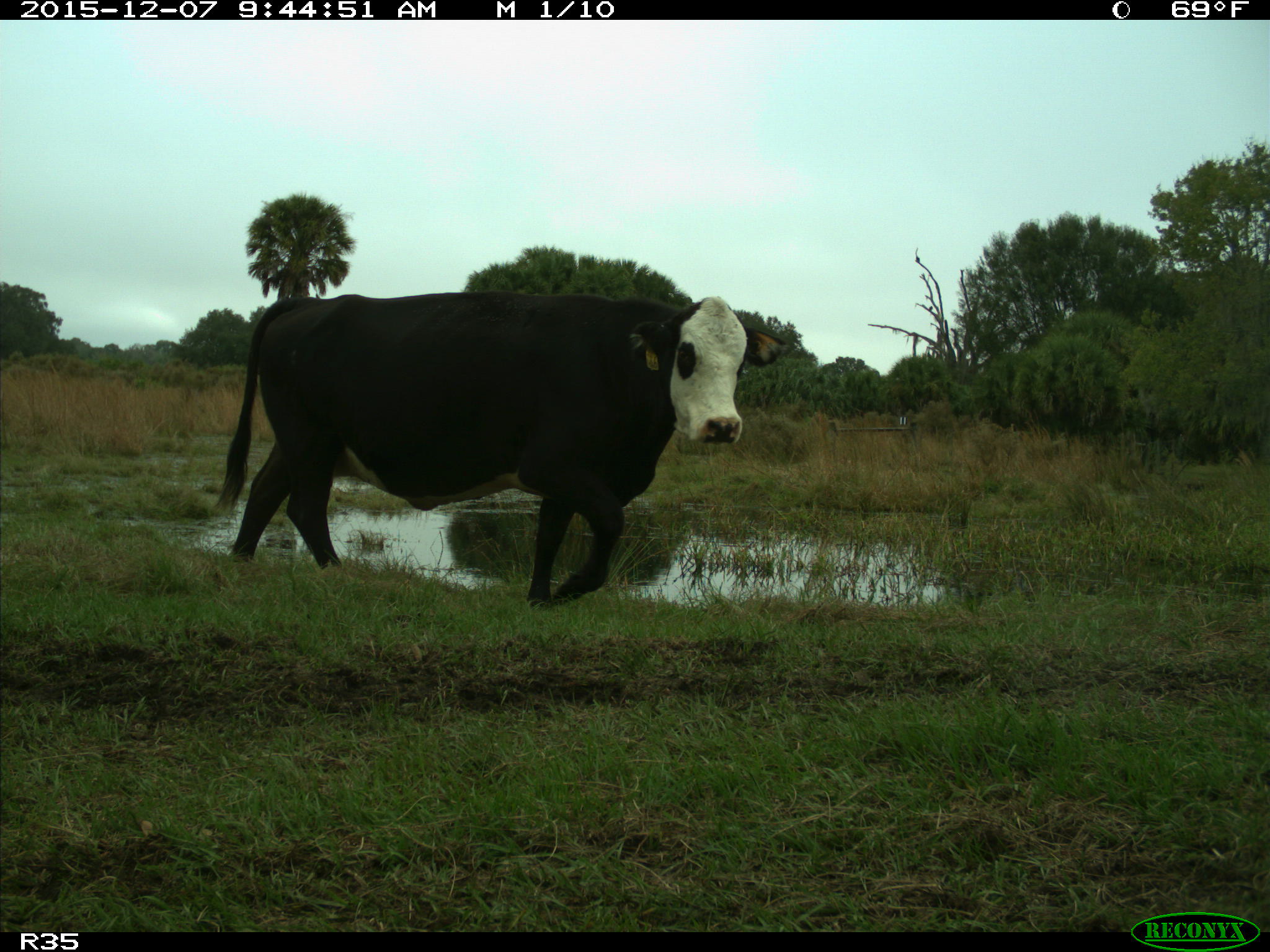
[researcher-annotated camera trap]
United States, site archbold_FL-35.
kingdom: Animalia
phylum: Chordata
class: Mammalia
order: Artiodactyla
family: Bovidae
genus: Bos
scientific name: Bos taurus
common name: domestic cow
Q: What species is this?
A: Bos taurus (domestic cow).